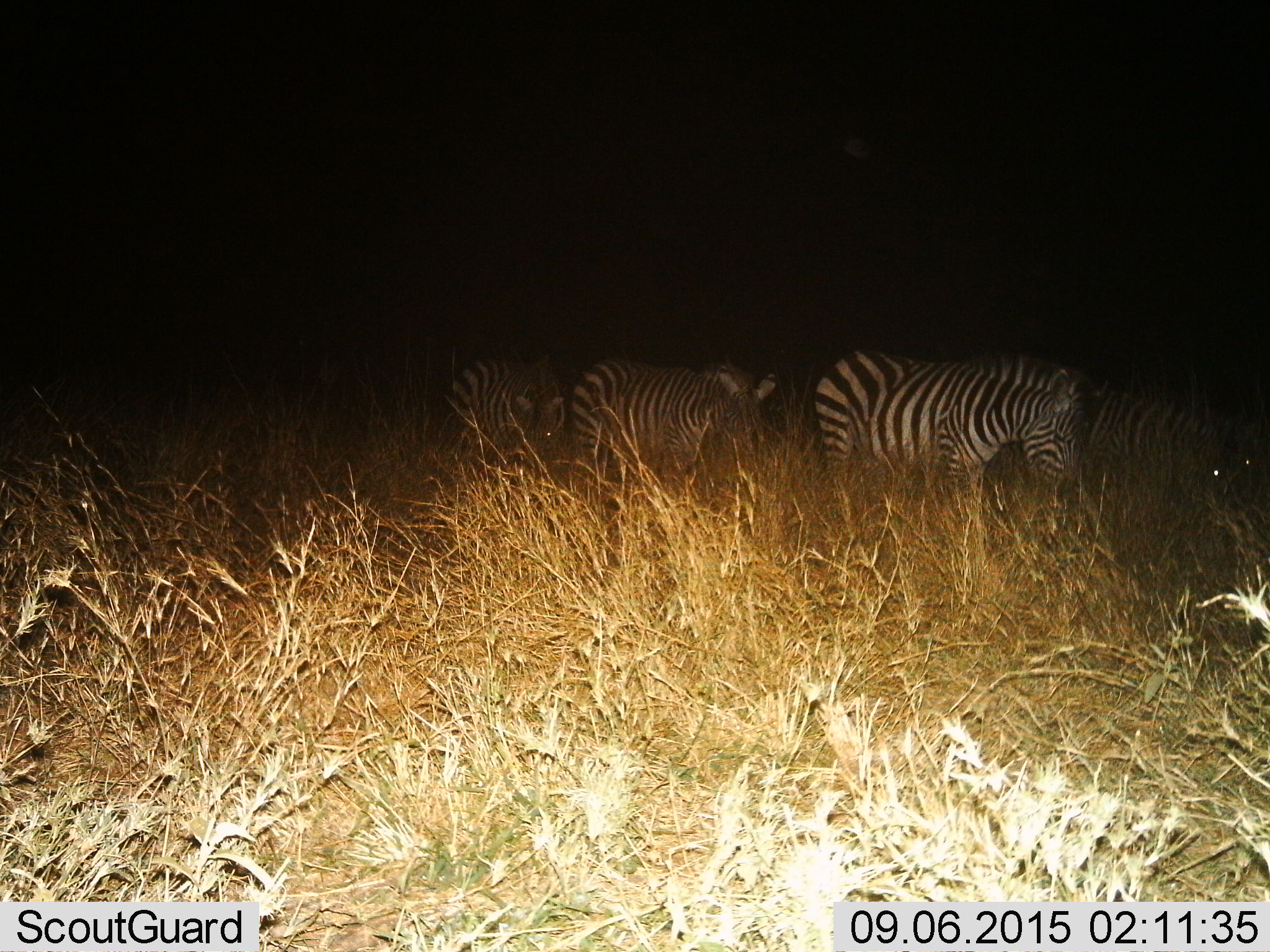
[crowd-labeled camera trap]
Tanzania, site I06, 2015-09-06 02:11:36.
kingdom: Animalia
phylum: Chordata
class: Mammalia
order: Perissodactyla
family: Equidae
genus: Equus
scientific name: Equus quagga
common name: plains zebra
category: zebra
Zebra (plains zebra) (Equus quagga), count 4. Behavior (volunteer vote fractions): standing 40%, resting 0%, moving 50%, interacting 0%. Young present (vote fraction): 10%. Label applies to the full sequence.